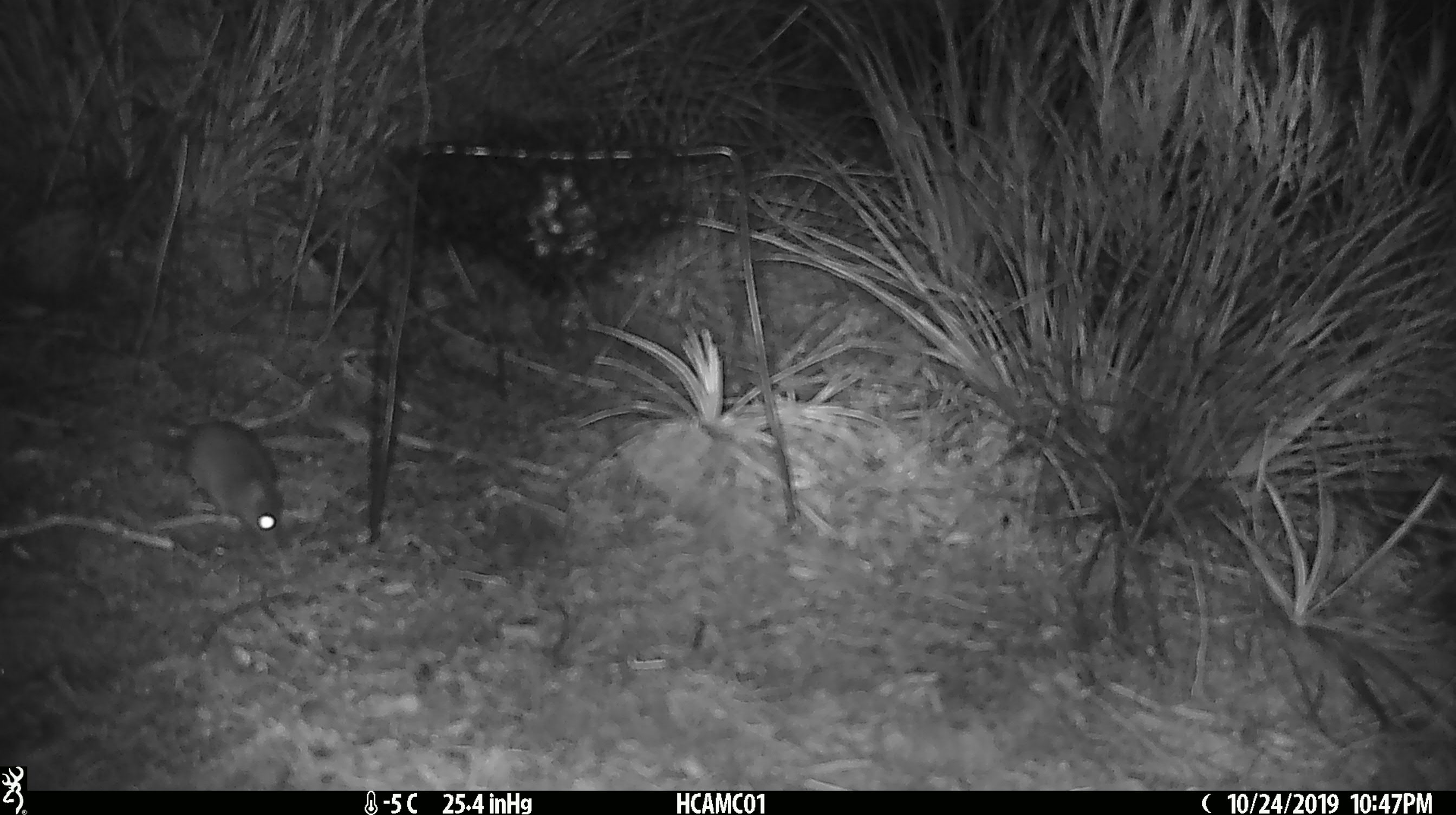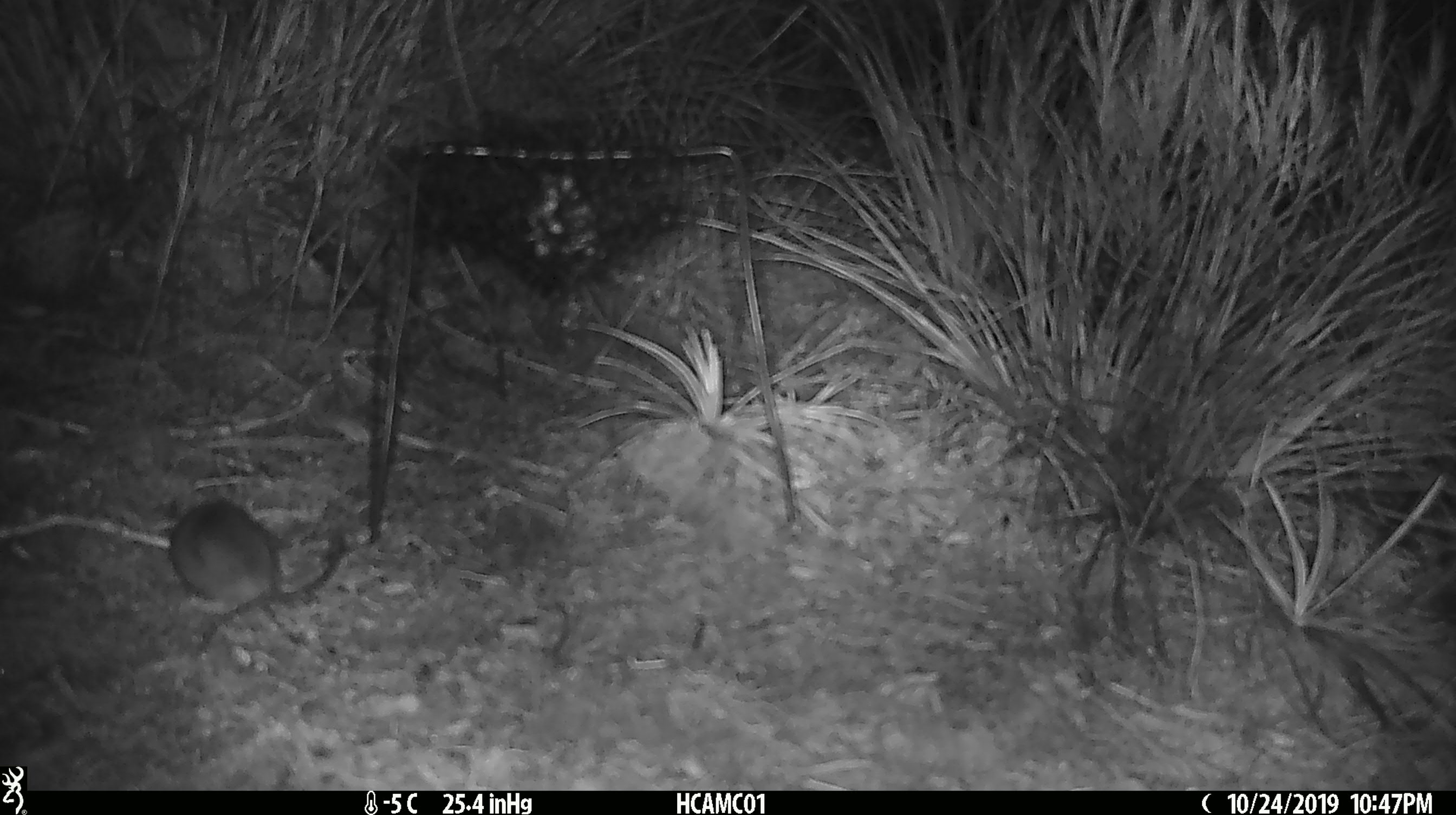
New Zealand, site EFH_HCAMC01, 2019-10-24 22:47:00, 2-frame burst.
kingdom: Animalia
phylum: Chordata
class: Mammalia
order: Rodentia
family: Muridae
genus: Mus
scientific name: Mus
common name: mouse